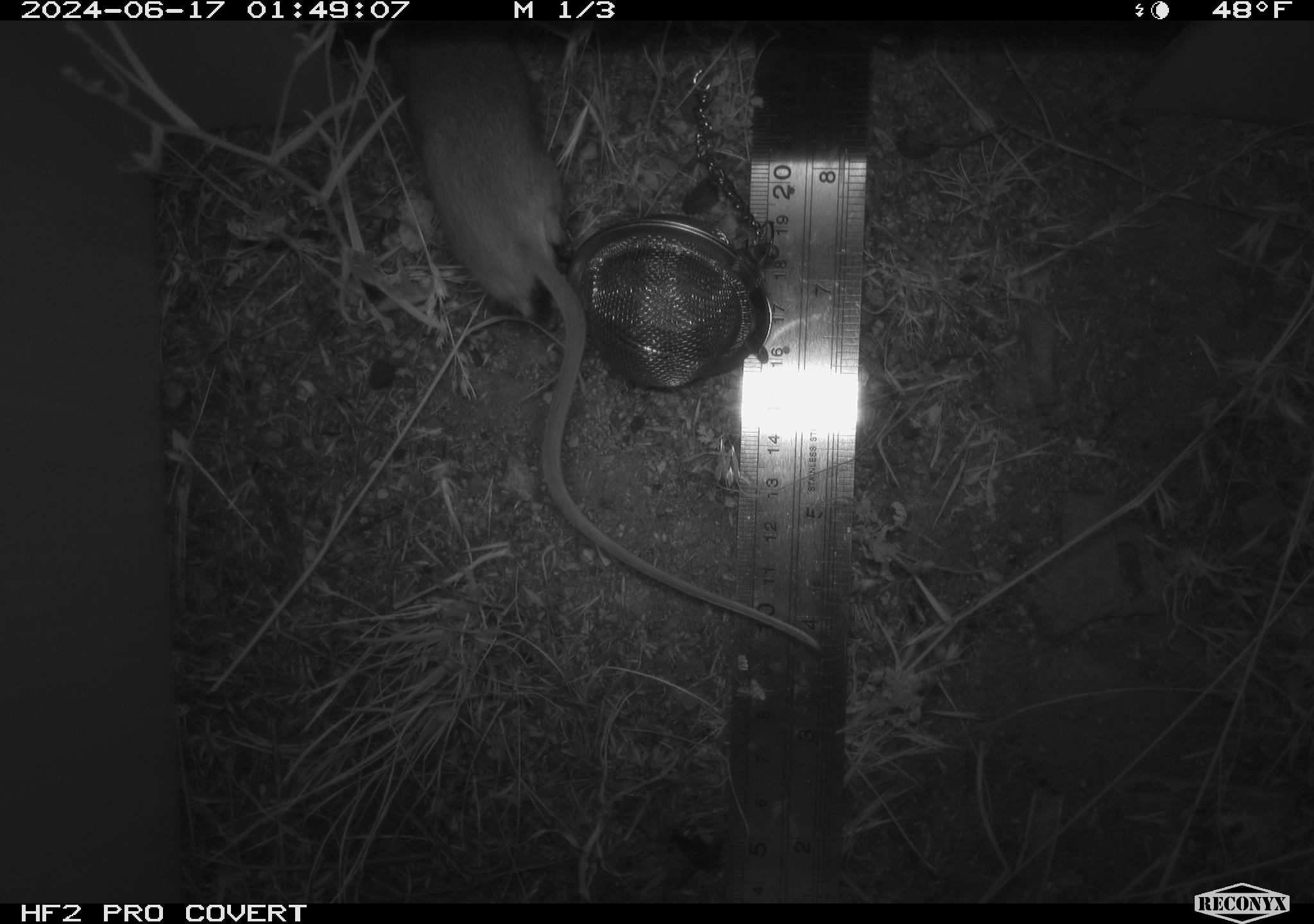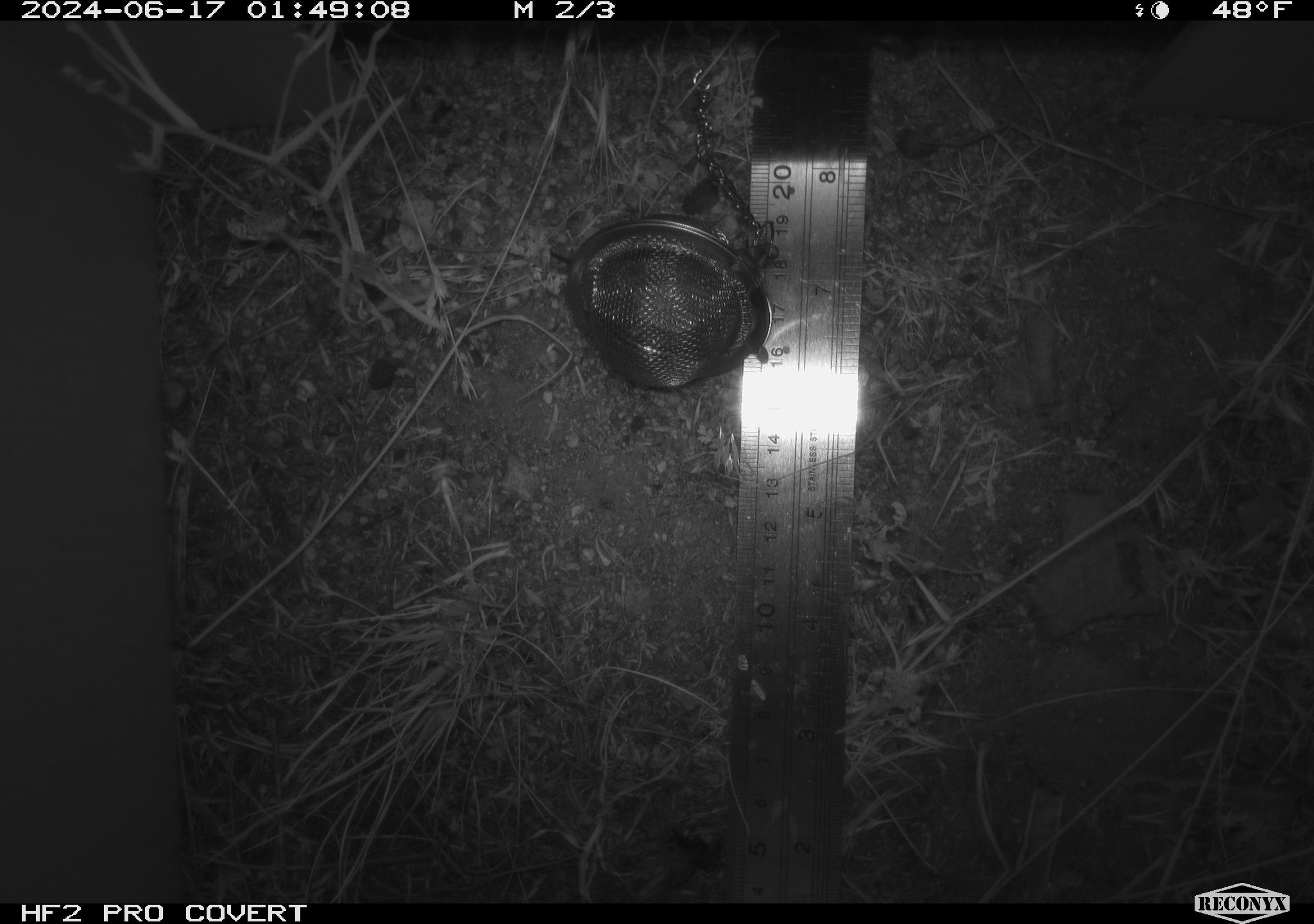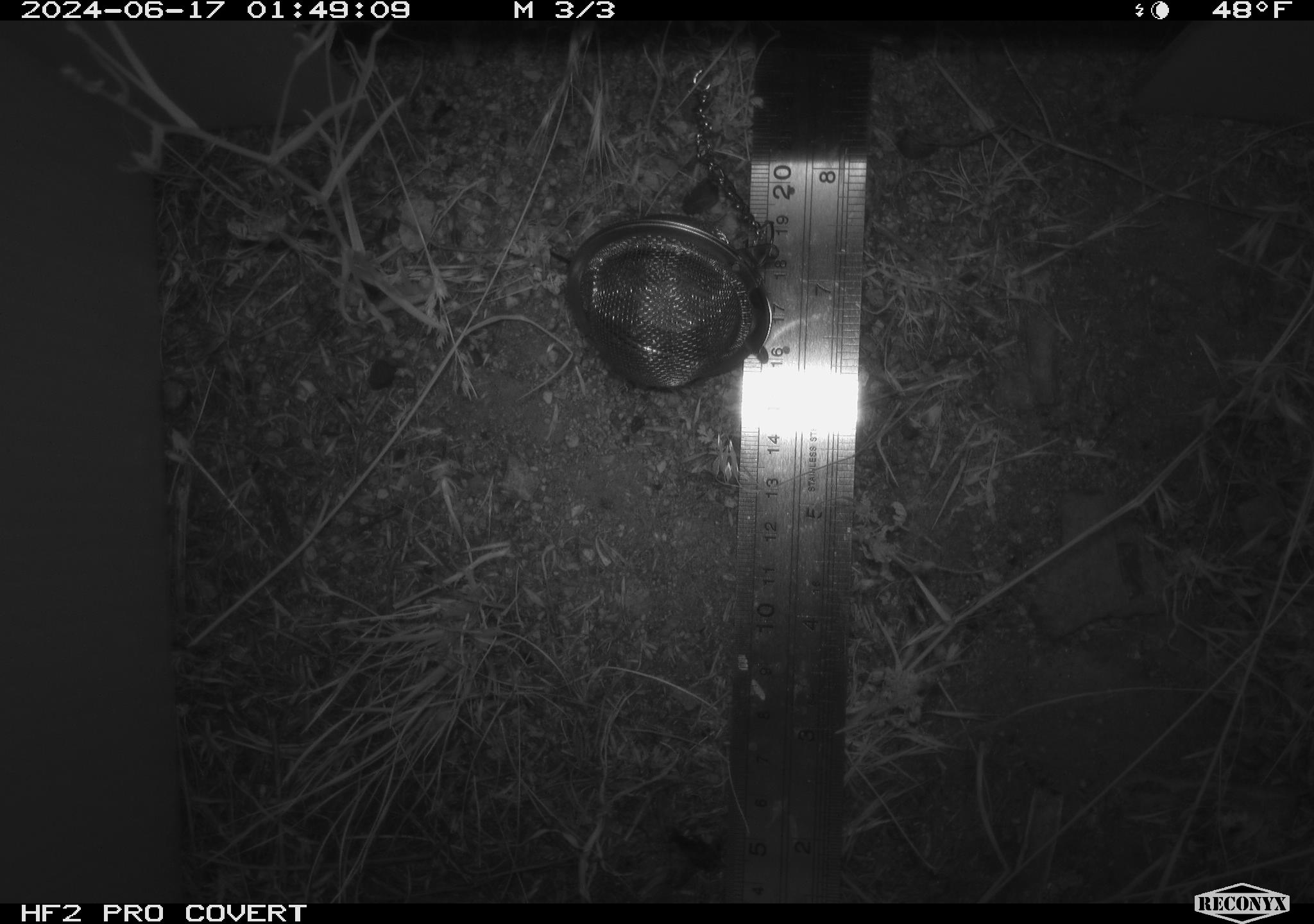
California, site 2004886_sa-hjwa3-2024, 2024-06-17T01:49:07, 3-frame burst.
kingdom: Animalia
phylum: Chordata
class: Mammalia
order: Rodentia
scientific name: Rodentia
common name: rodent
Rodent (Rodentia).